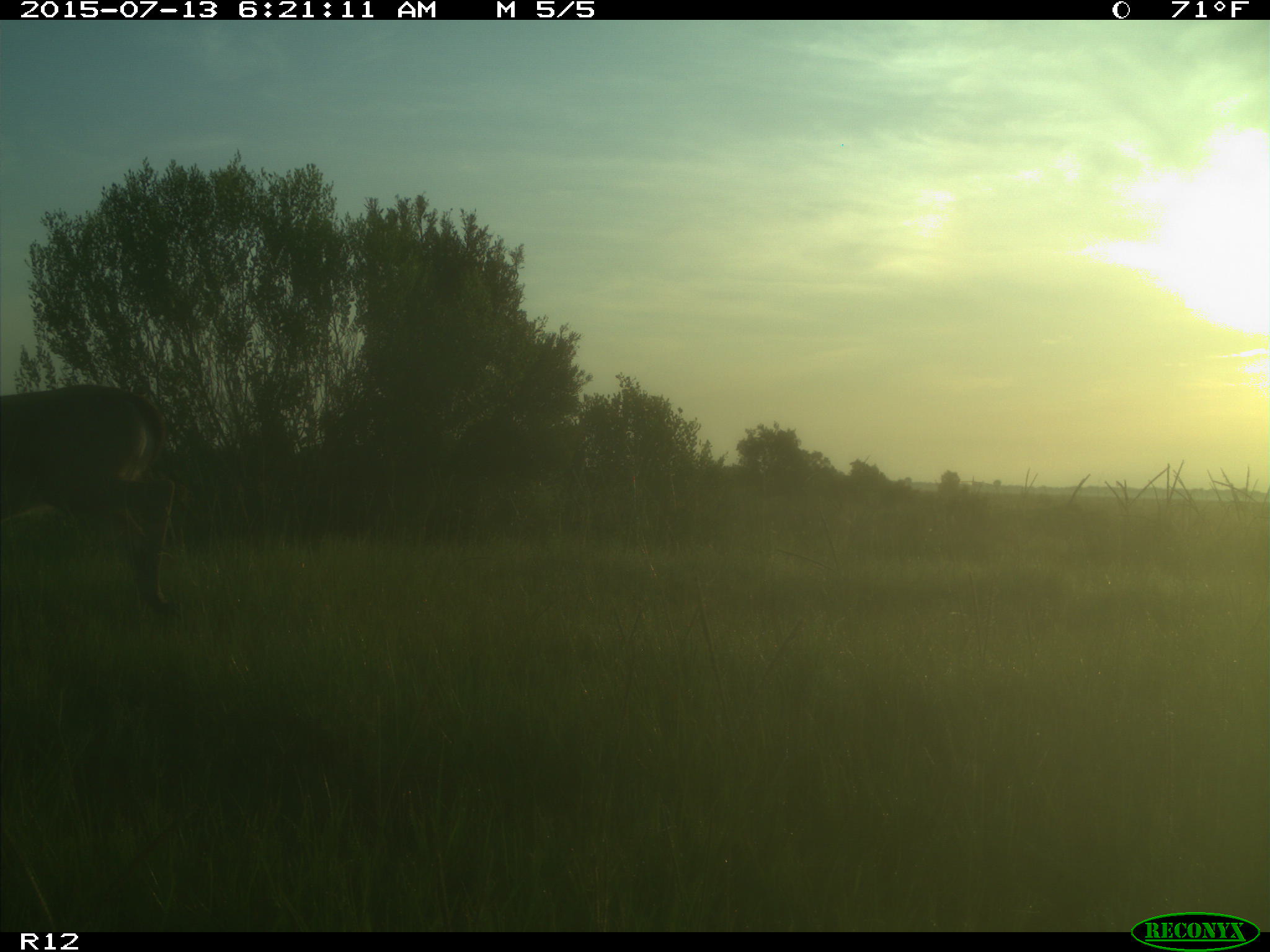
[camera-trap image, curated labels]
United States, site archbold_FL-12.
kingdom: Animalia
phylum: Chordata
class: Mammalia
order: Artiodactyla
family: Cervidae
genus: Odocoileus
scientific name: Odocoileus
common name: deer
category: unidentified deer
Unidentified deer (deer) (Odocoileus).